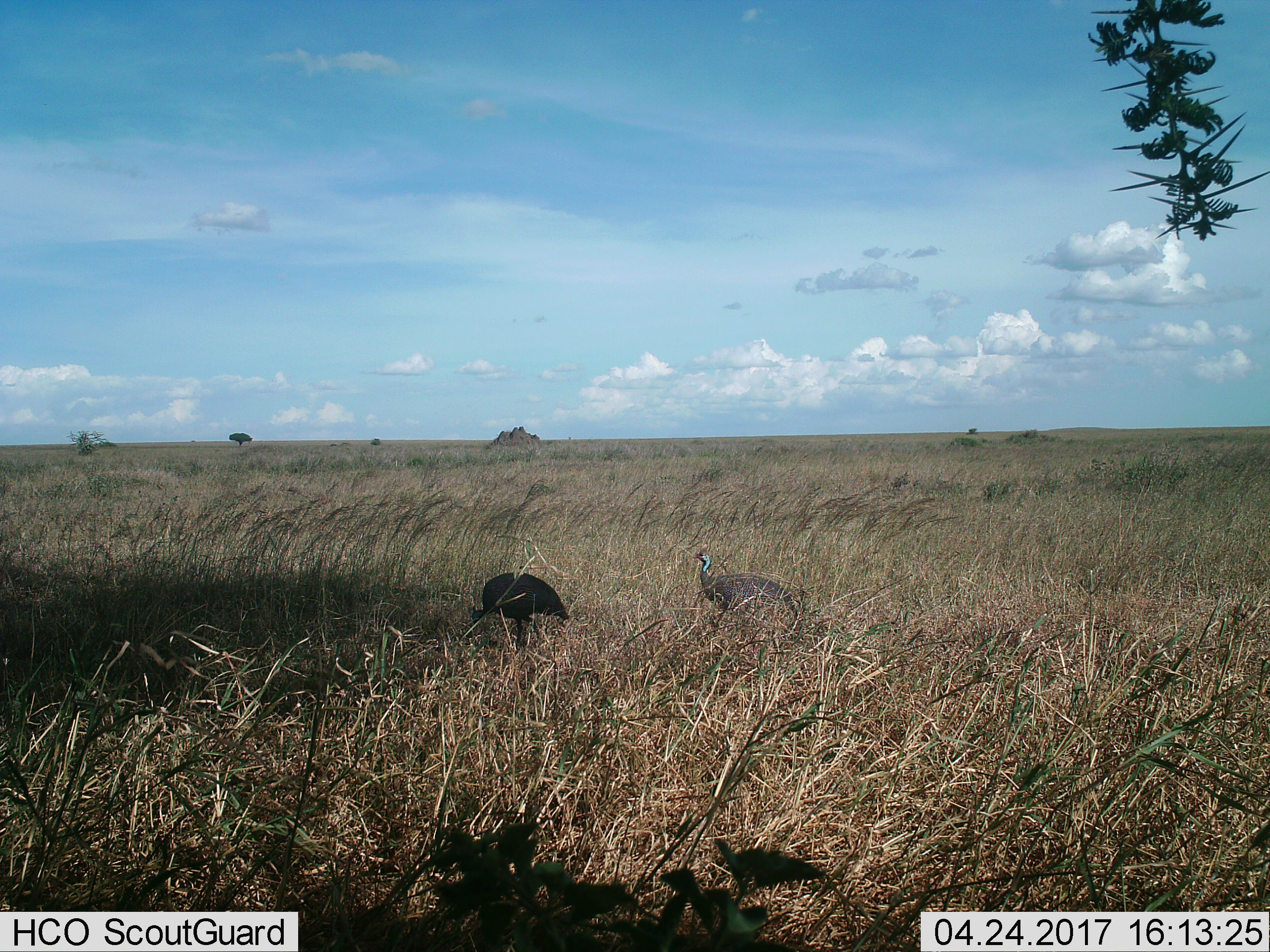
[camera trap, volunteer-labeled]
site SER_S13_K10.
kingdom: Animalia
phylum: Chordata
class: Aves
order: Galliformes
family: Numididae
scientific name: Numididae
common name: guineafowl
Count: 2.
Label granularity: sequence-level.